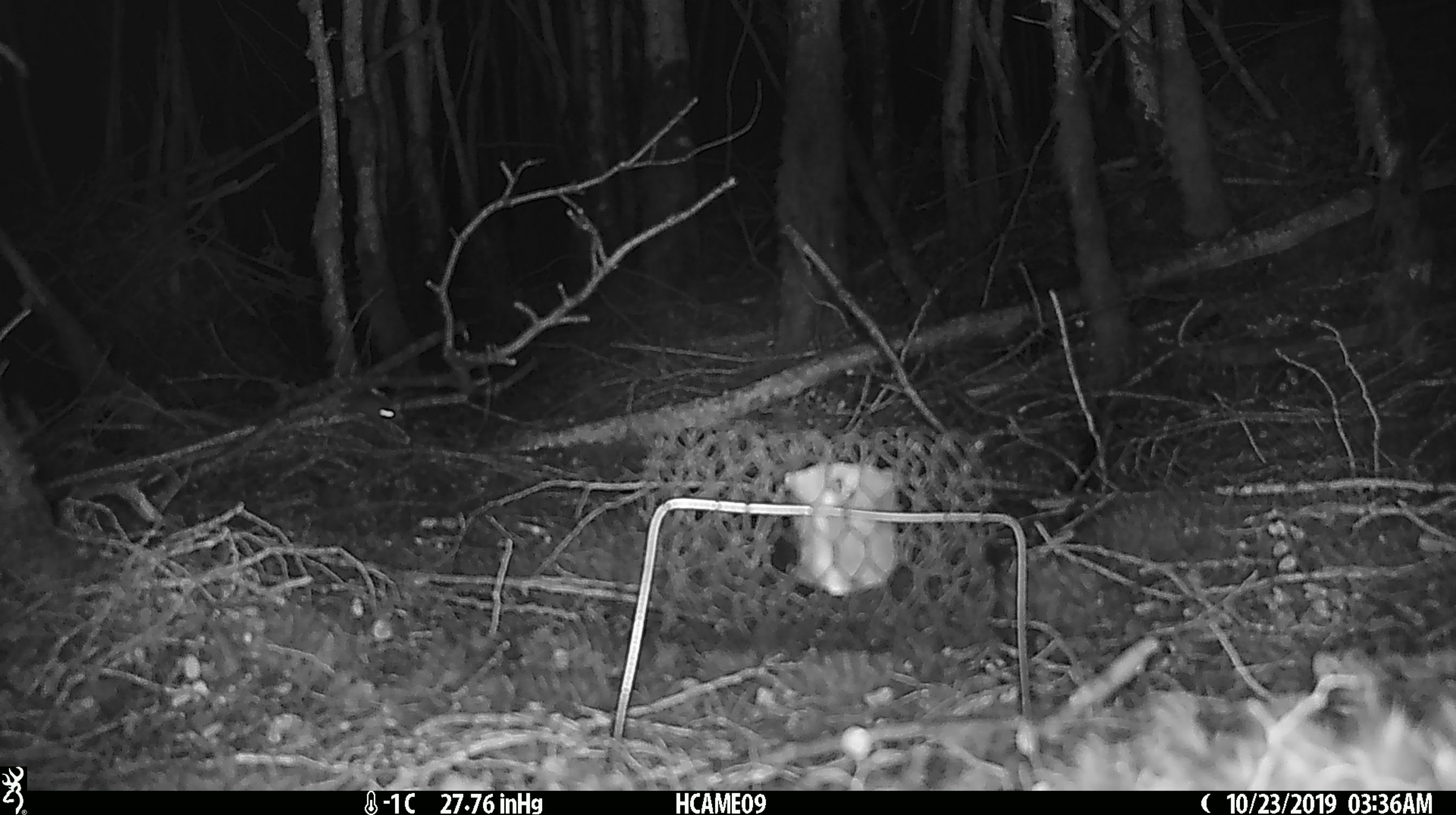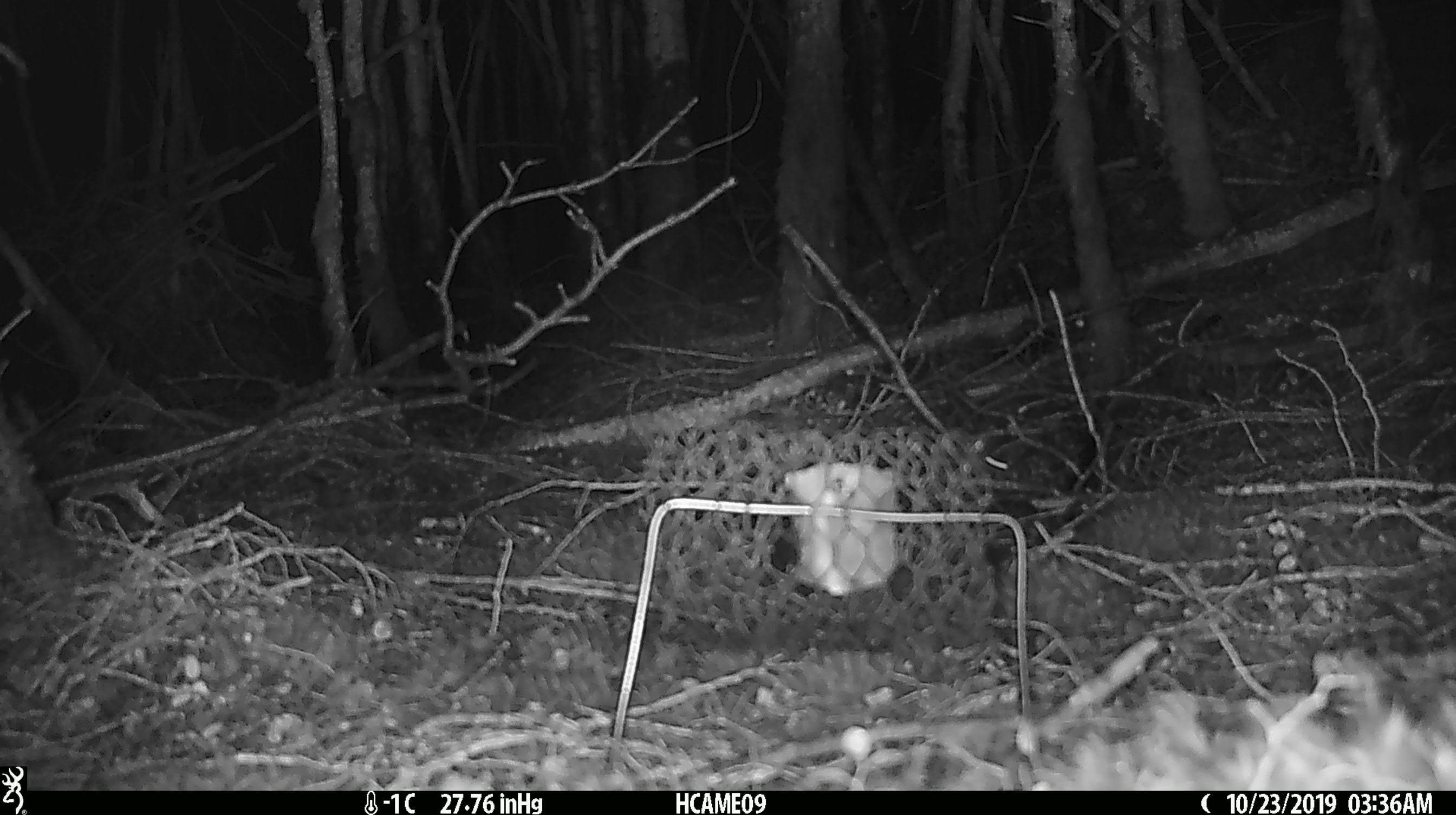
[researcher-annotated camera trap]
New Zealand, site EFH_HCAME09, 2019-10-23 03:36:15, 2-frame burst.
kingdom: Animalia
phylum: Chordata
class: Mammalia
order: Rodentia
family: Muridae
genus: Mus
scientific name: Mus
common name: mouse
Mouse (Mus).